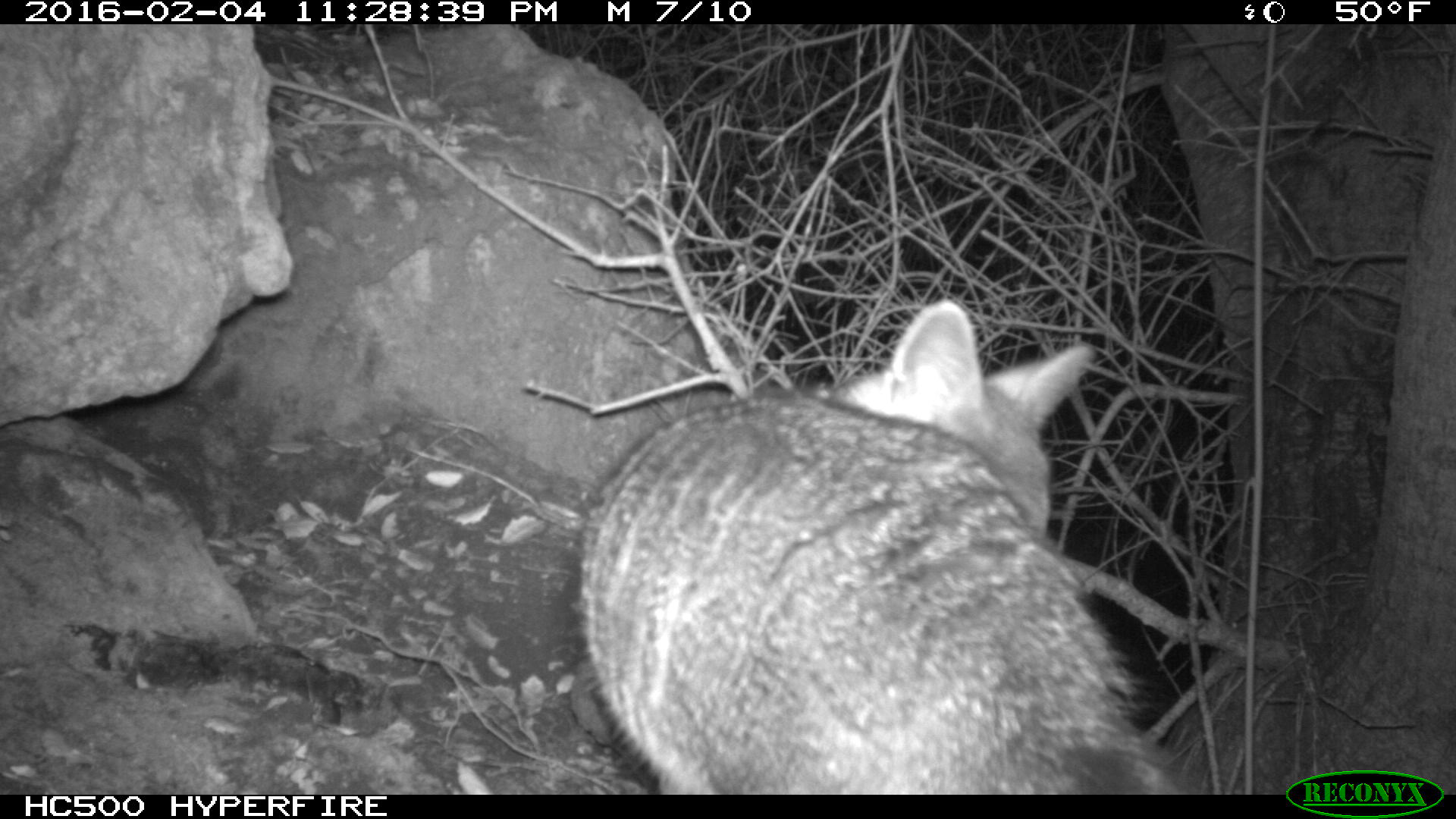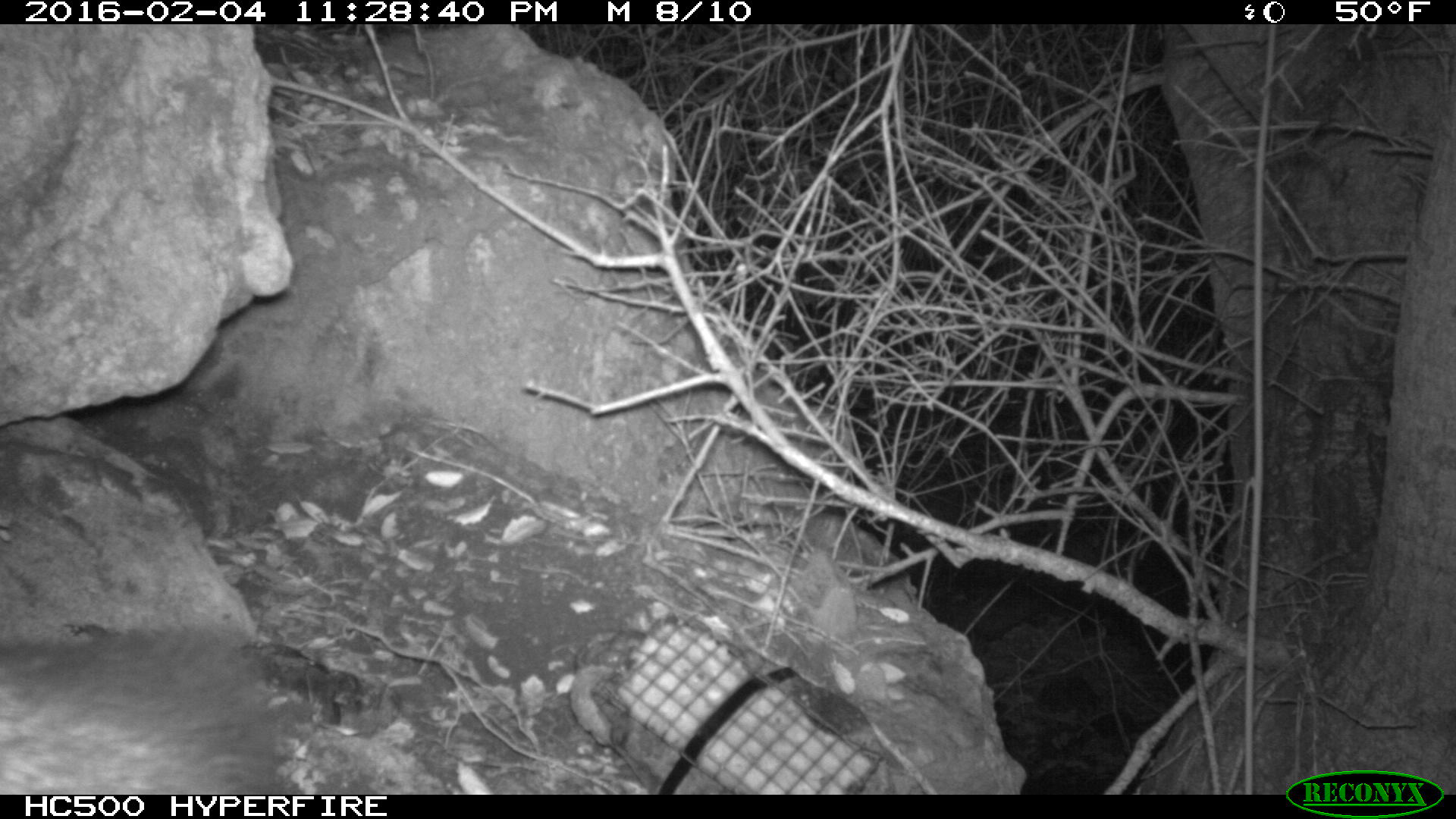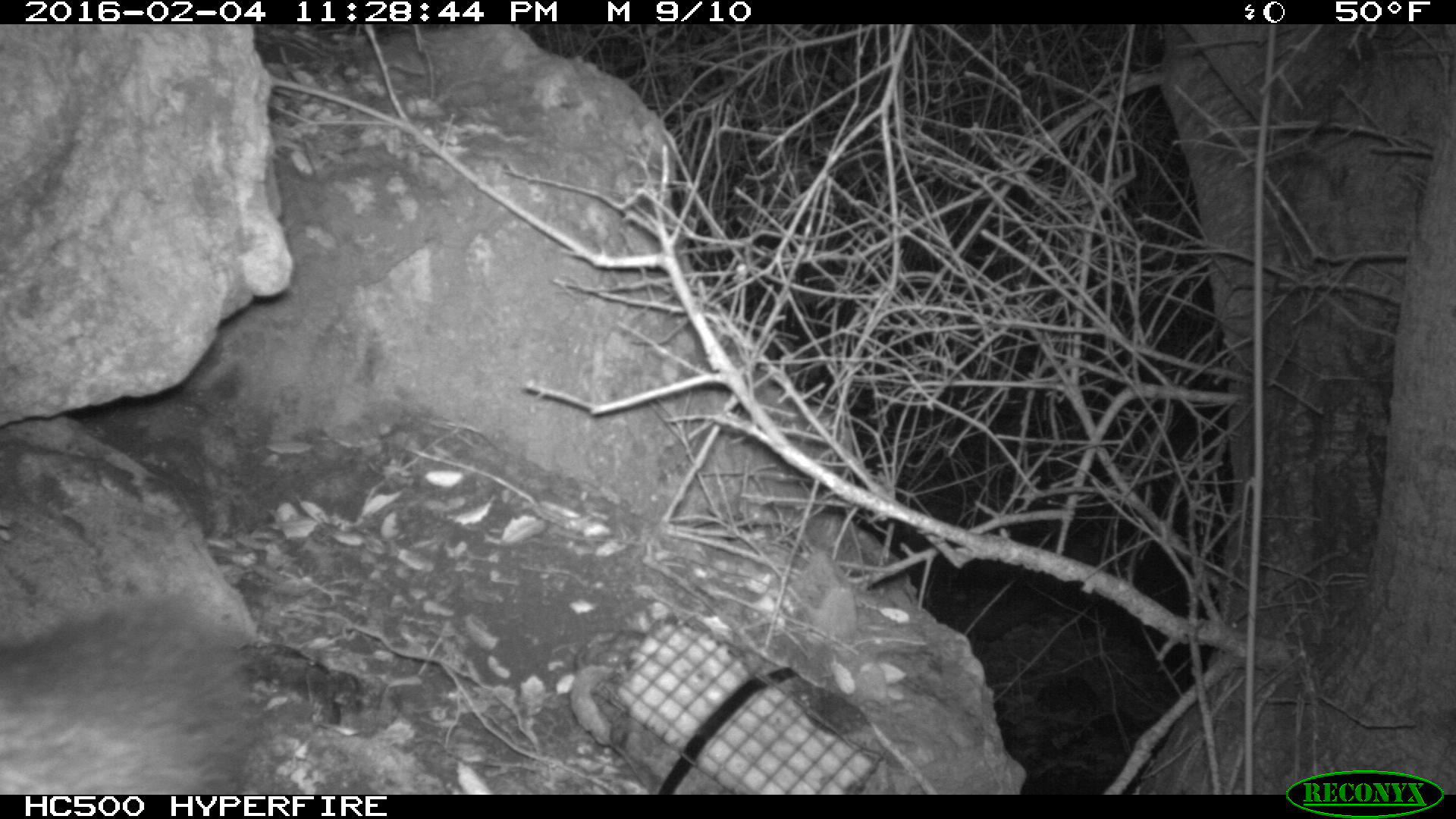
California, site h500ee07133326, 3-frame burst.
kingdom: Animalia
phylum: Chordata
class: Mammalia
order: Carnivora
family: Canidae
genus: Urocyon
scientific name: Urocyon littoralis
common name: island fox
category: fox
Fox (island fox) (Urocyon littoralis).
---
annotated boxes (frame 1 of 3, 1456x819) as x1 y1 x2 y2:
fox: 558 297 1190 792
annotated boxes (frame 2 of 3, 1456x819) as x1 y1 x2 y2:
fox: 0 625 300 794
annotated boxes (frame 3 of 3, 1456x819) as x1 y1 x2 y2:
fox: 0 588 274 793